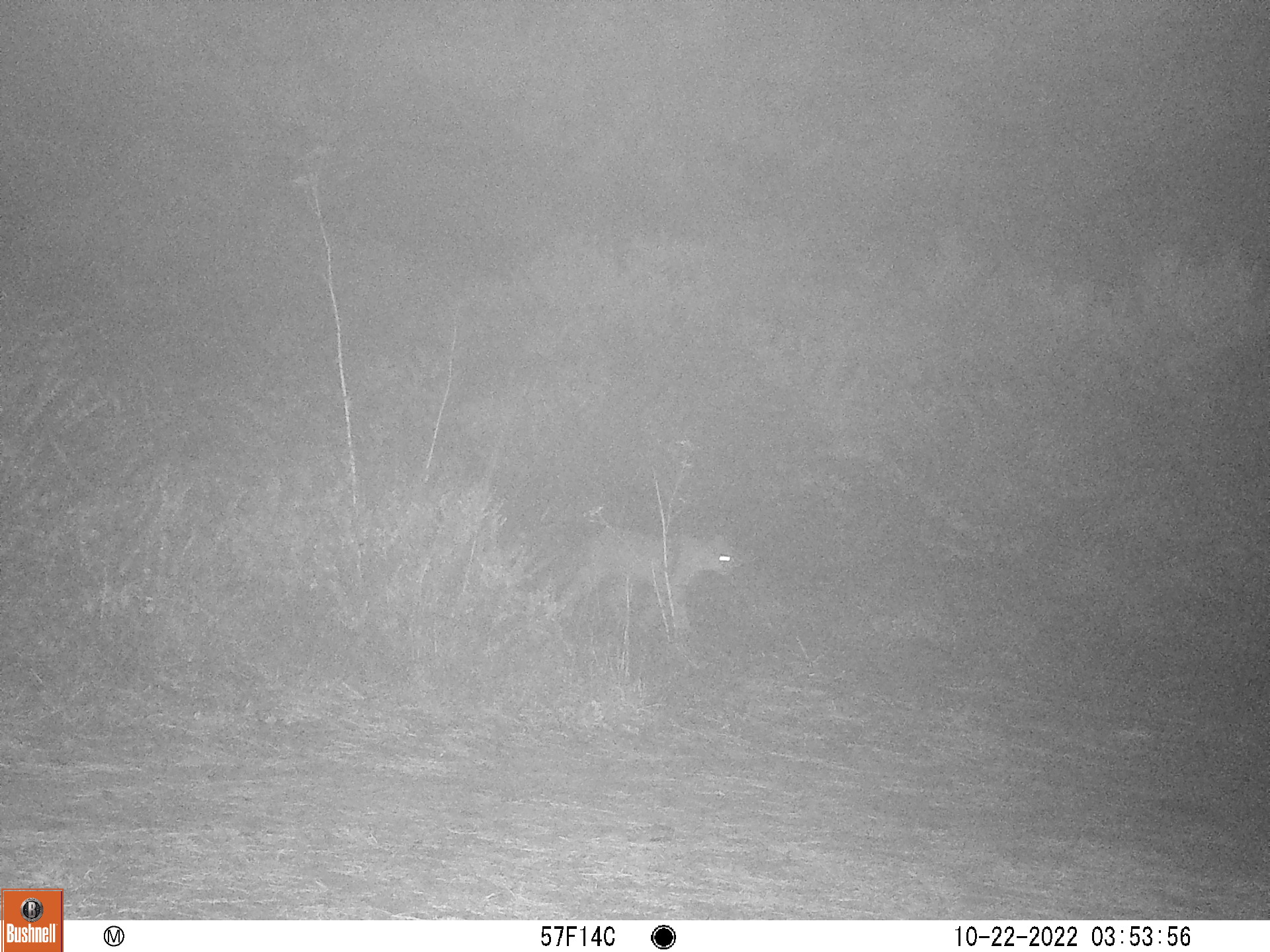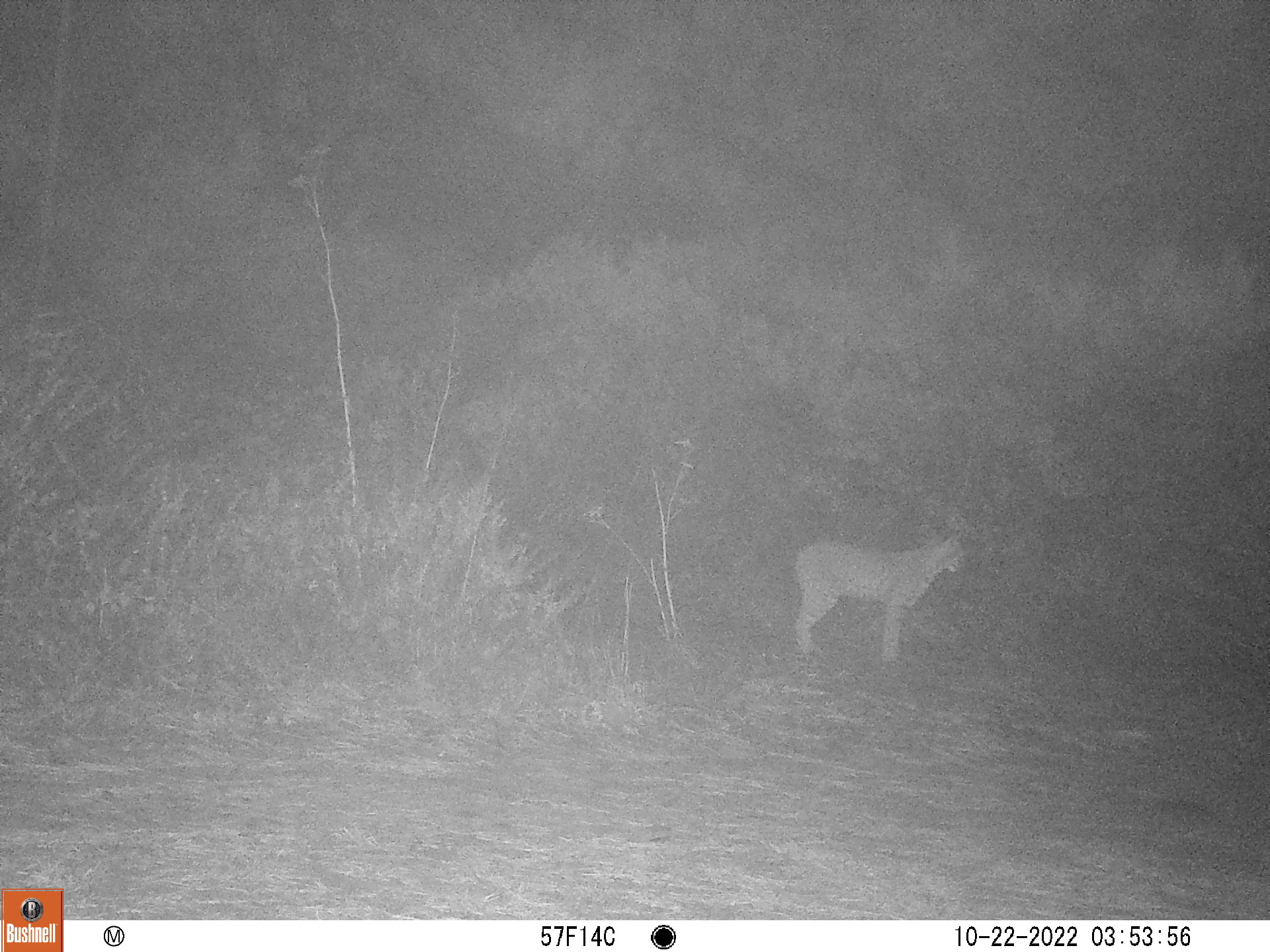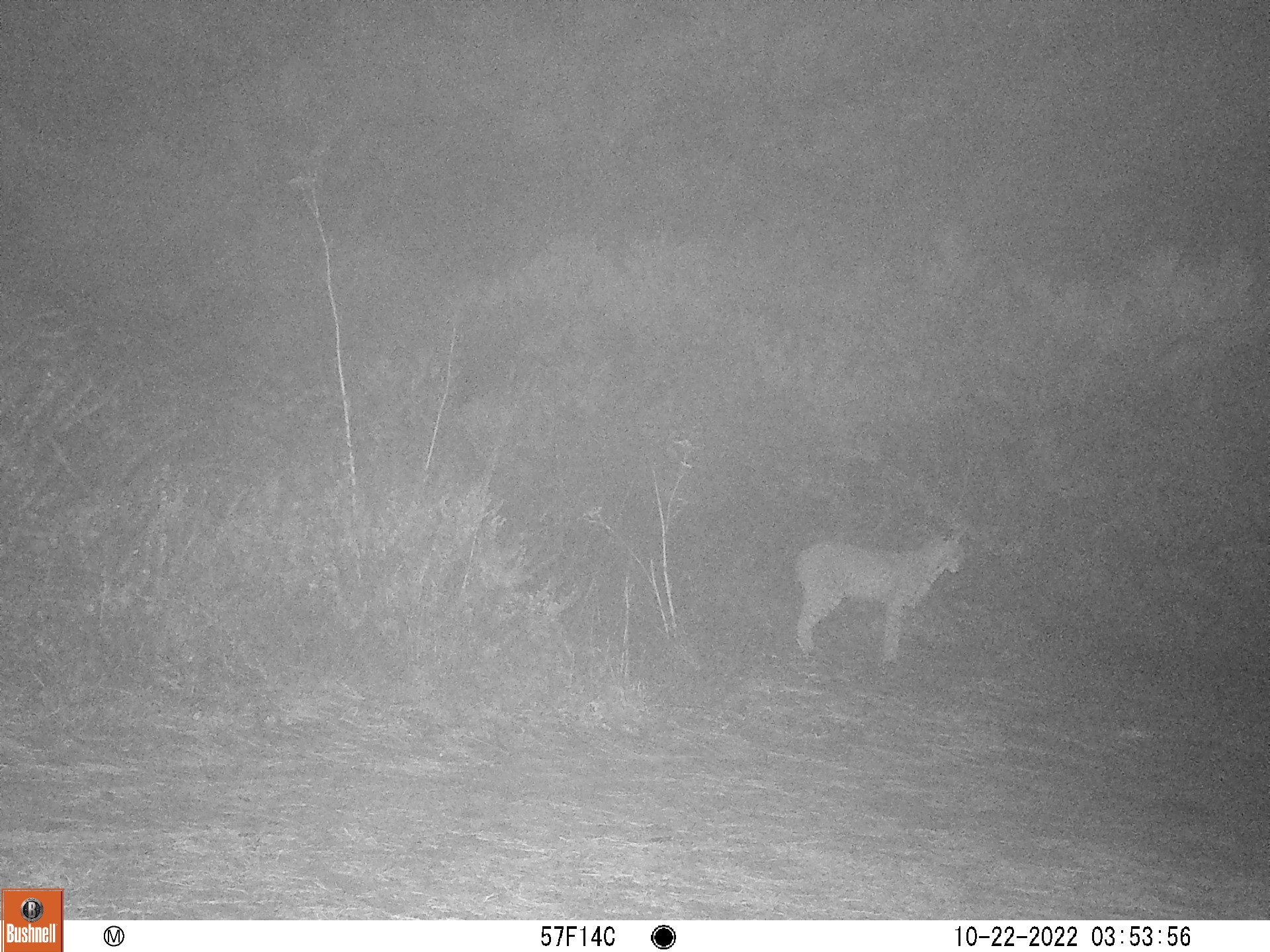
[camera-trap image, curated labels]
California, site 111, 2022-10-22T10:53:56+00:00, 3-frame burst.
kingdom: Animalia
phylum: Chordata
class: Mammalia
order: Carnivora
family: Felidae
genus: Lynx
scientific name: Lynx rufus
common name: bobcat